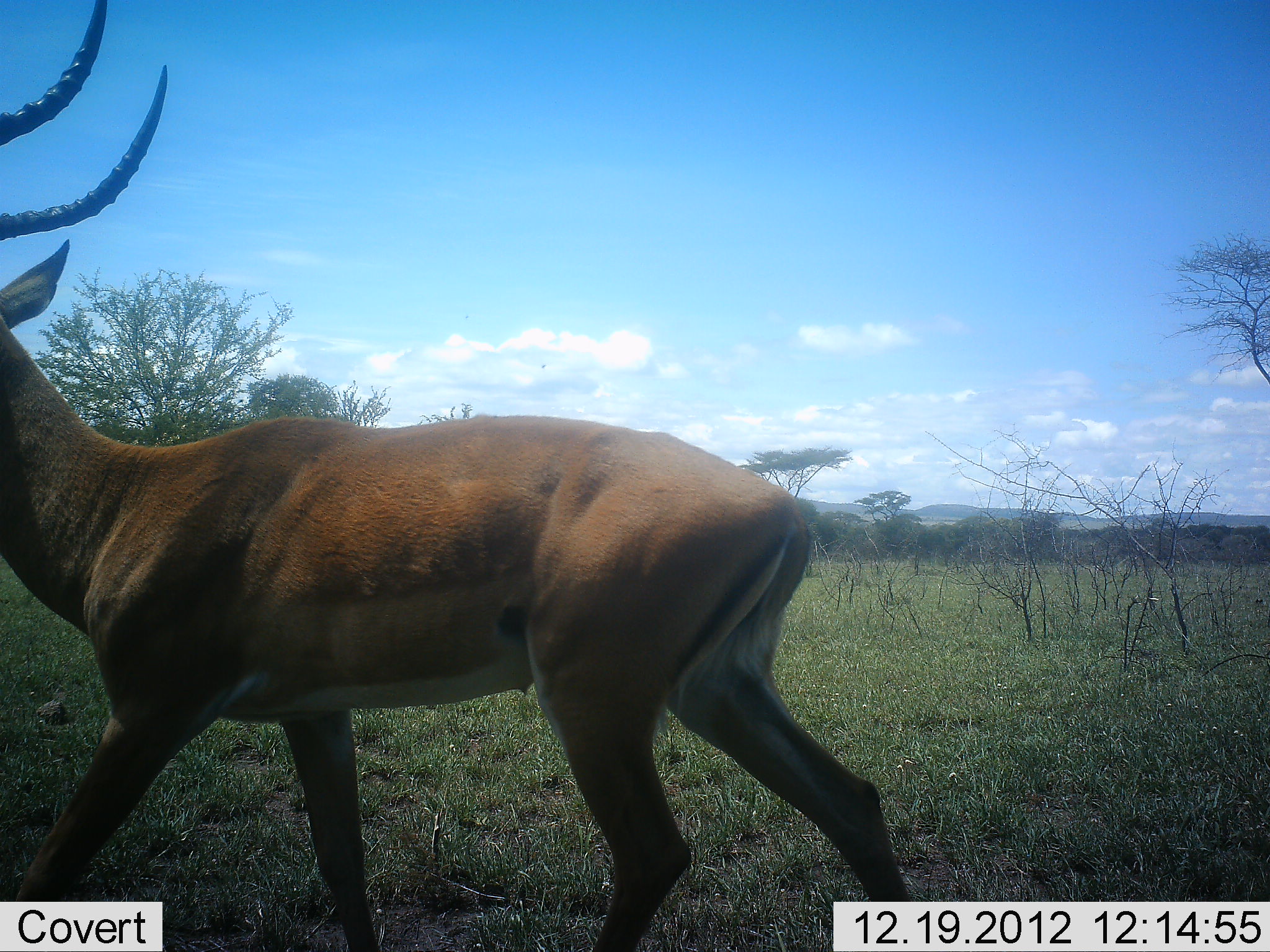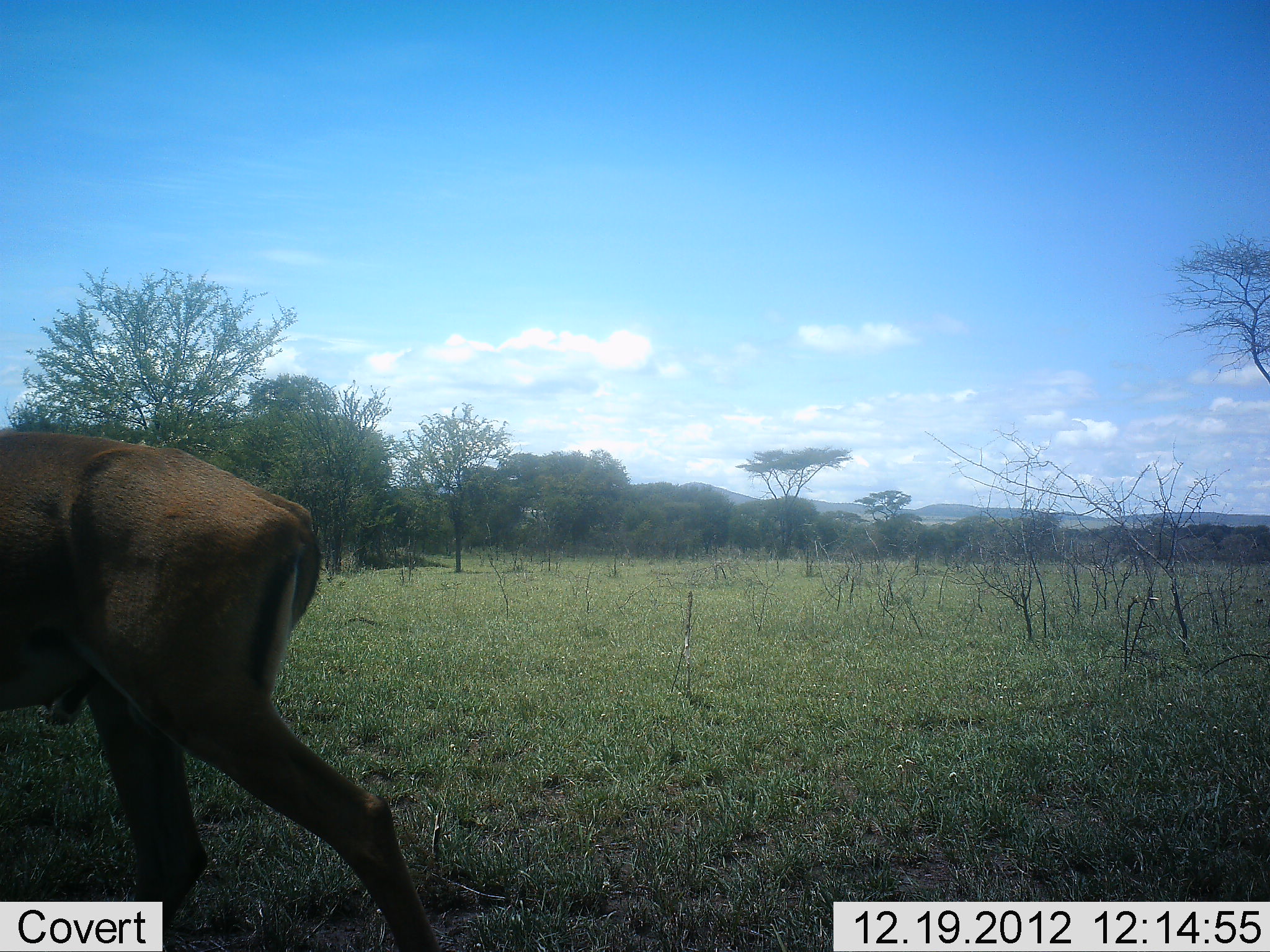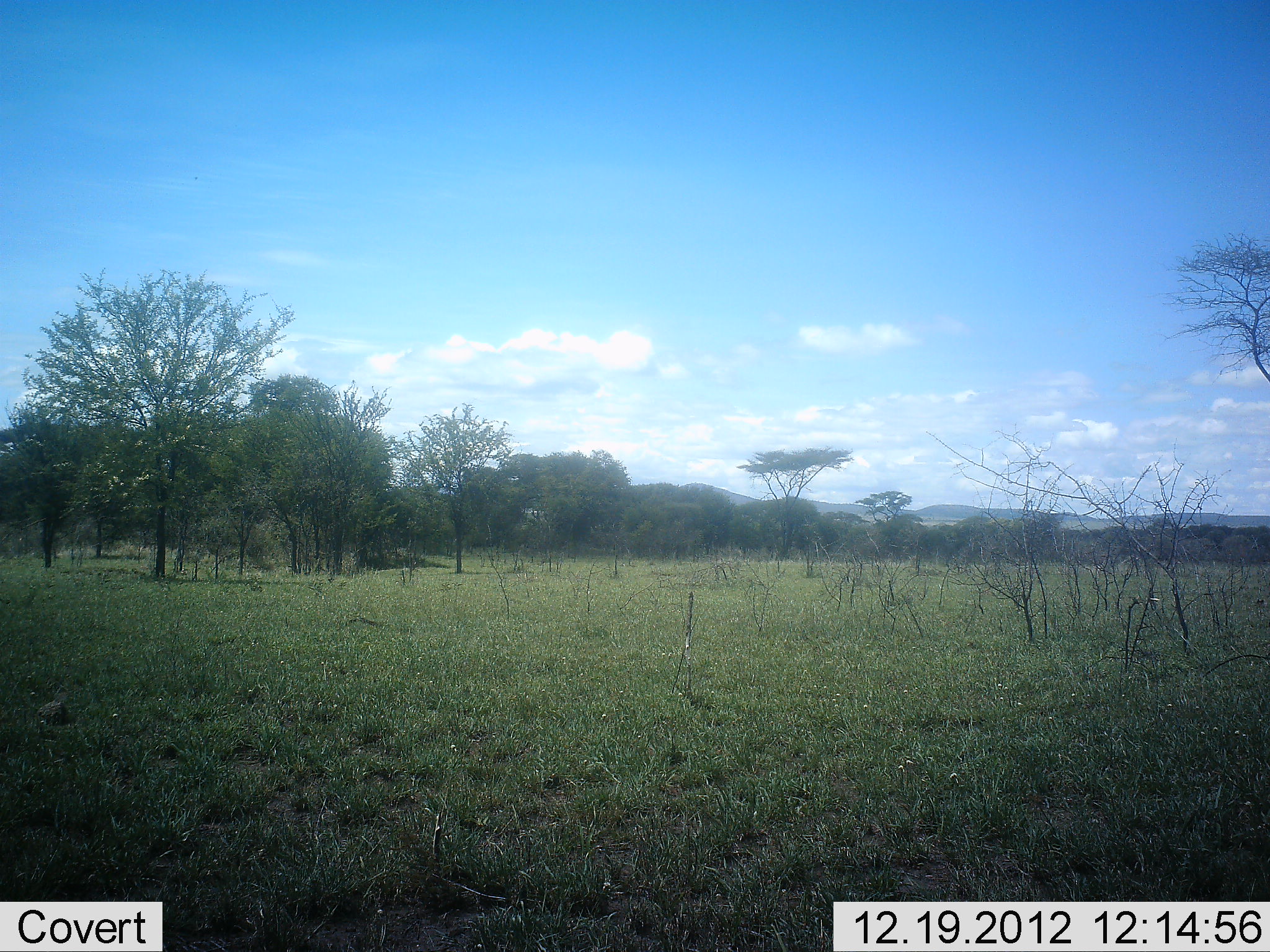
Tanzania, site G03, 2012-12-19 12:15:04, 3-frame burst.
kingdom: Animalia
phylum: Chordata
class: Mammalia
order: Artiodactyla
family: Bovidae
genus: Aepyceros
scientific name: Aepyceros melampus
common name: impala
Impala (Aepyceros melampus), count 1. Behavior (volunteer vote fractions): standing 6%, resting 0%, moving 94%, interacting 0%. Young present (vote fraction): 0%. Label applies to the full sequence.